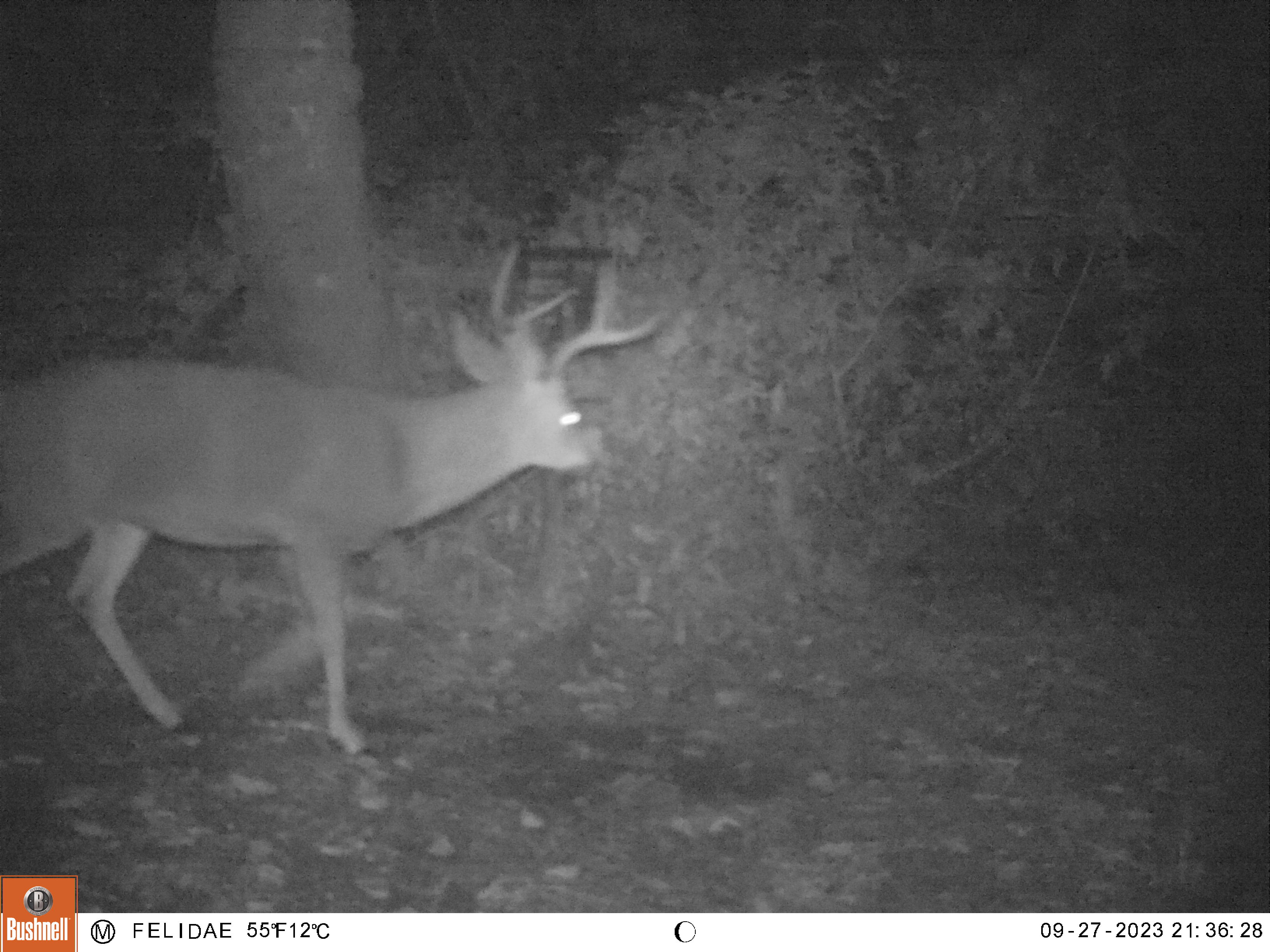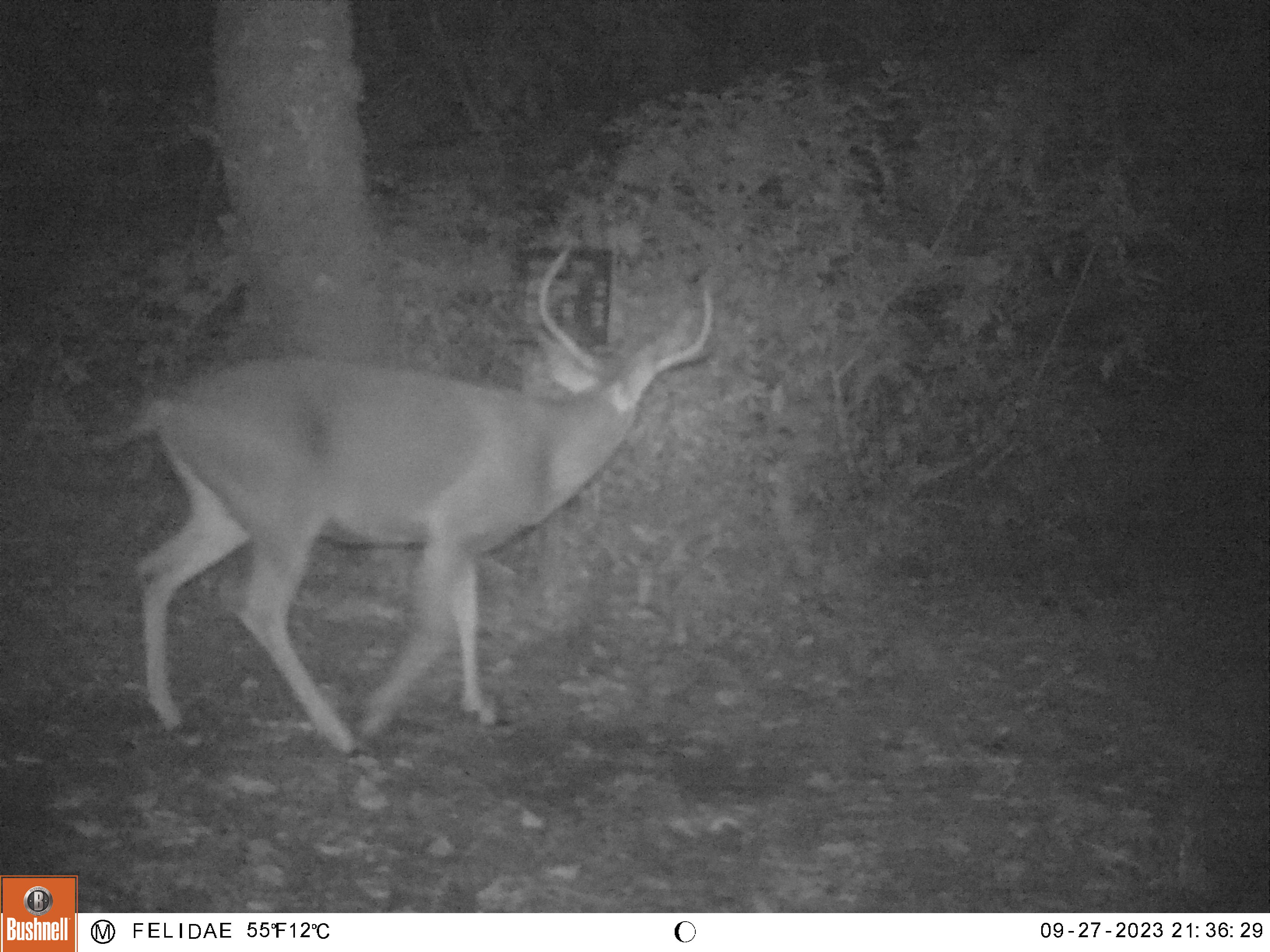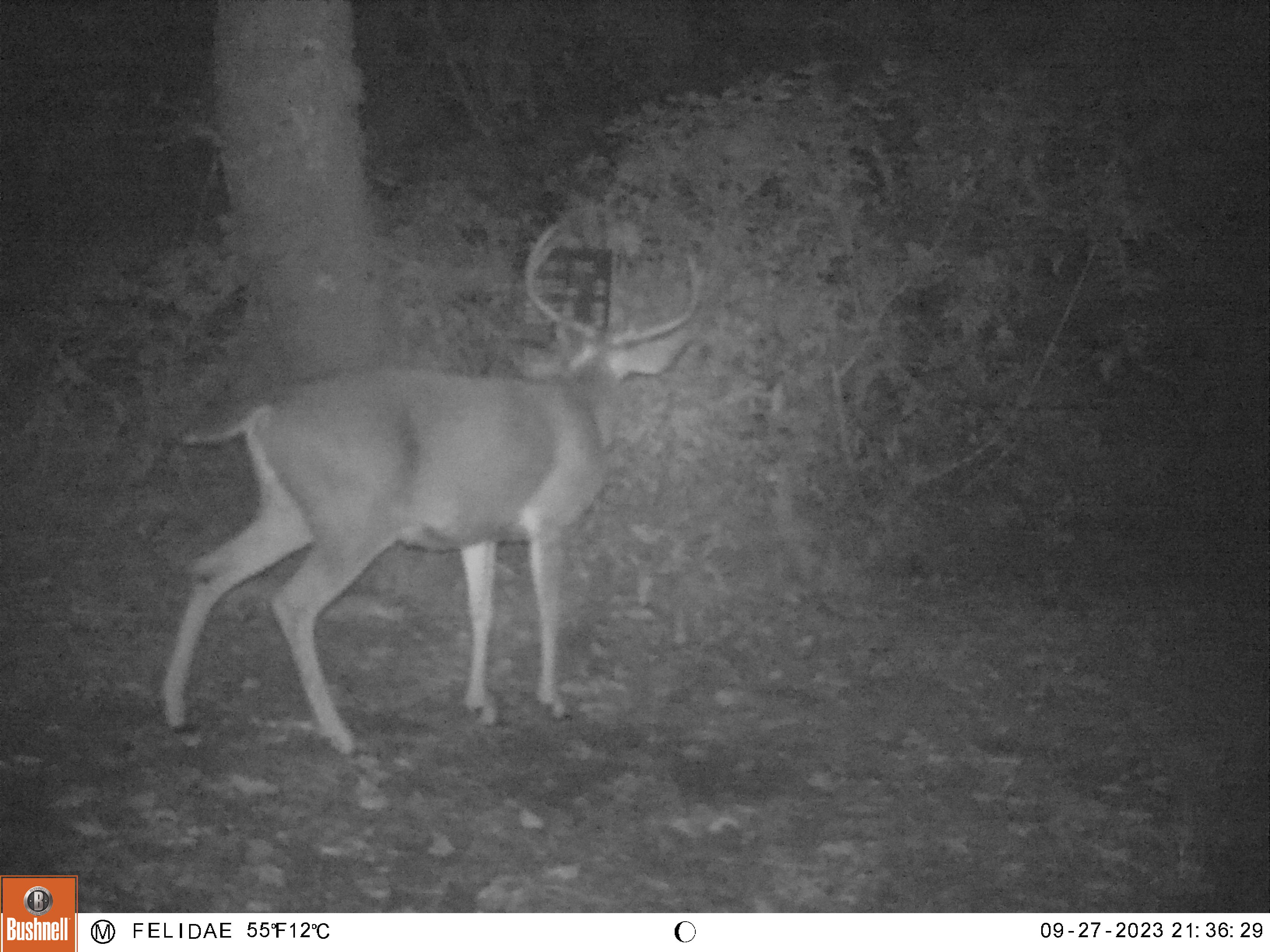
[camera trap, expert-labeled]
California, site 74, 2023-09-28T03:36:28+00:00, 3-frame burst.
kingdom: Animalia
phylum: Chordata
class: Mammalia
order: Artiodactyla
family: Cervidae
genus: Odocoileus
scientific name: Odocoileus hemionus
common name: mule deer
Mule deer (Odocoileus hemionus).